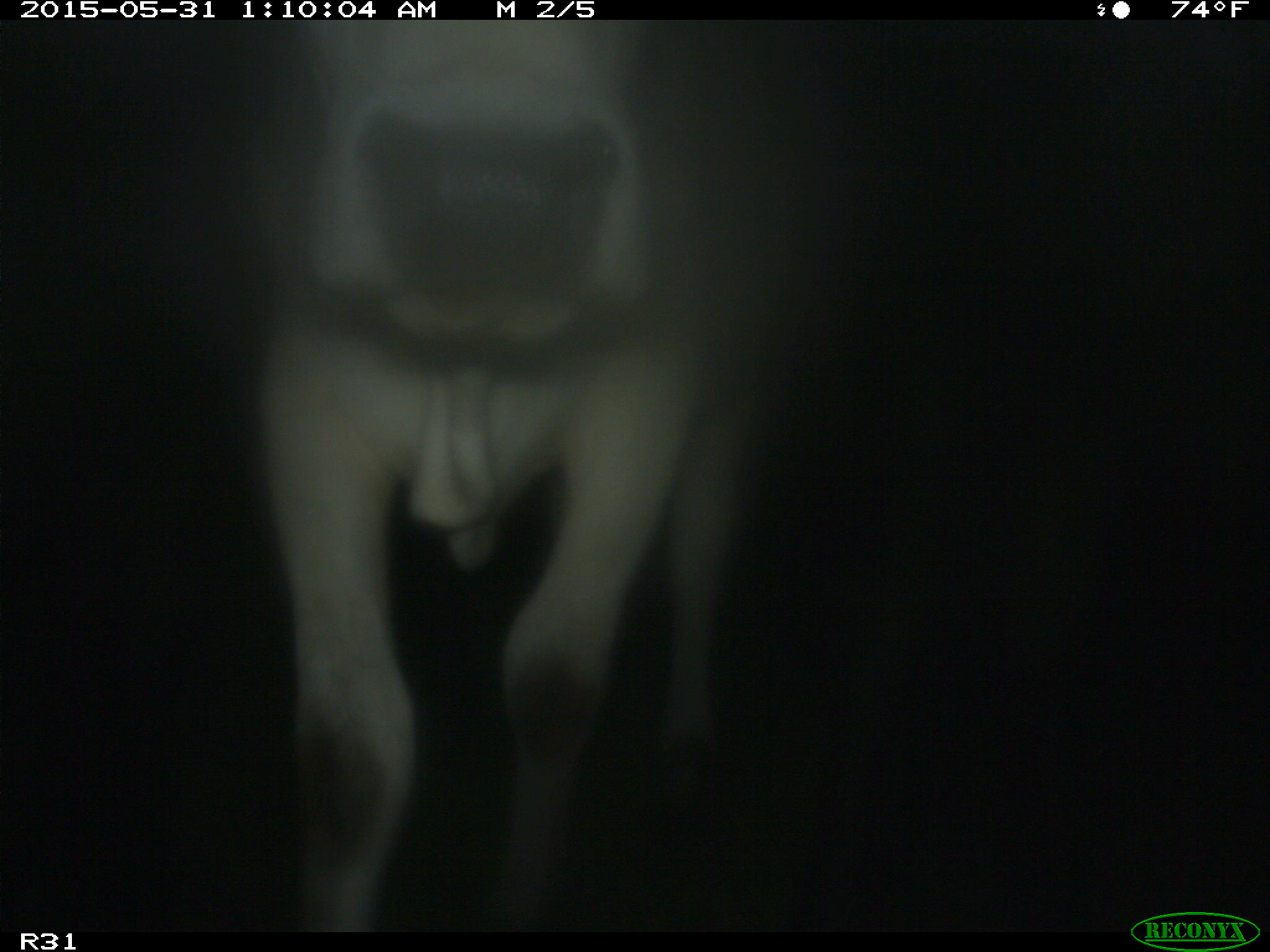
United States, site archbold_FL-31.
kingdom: Animalia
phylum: Chordata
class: Mammalia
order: Artiodactyla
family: Bovidae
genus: Bos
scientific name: Bos taurus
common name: domestic cow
Bos taurus (domestic cow).